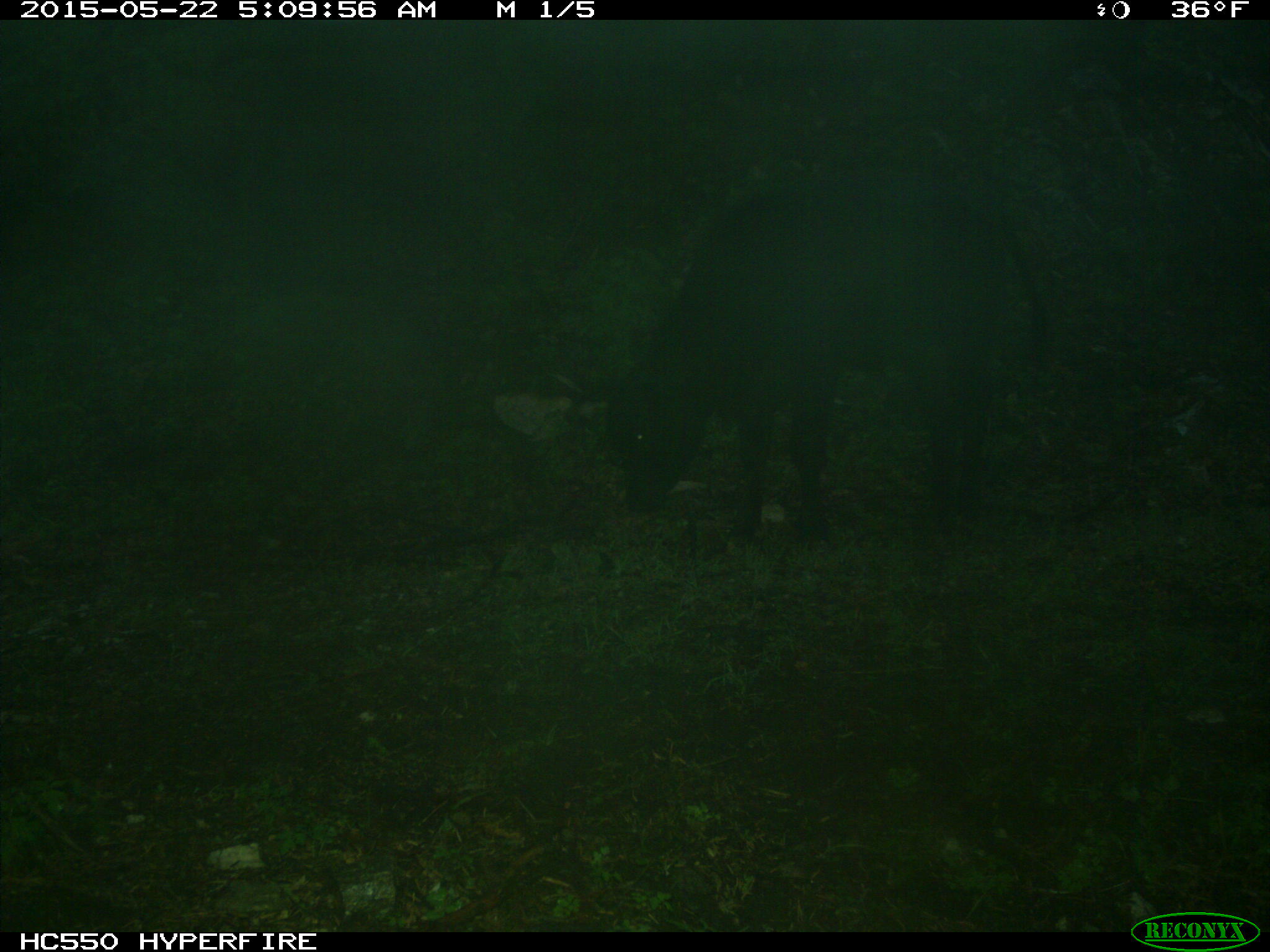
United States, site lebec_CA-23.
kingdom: Animalia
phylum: Chordata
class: Mammalia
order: Artiodactyla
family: Bovidae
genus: Bos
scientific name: Bos taurus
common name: domestic cow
Bos taurus (domestic cow).